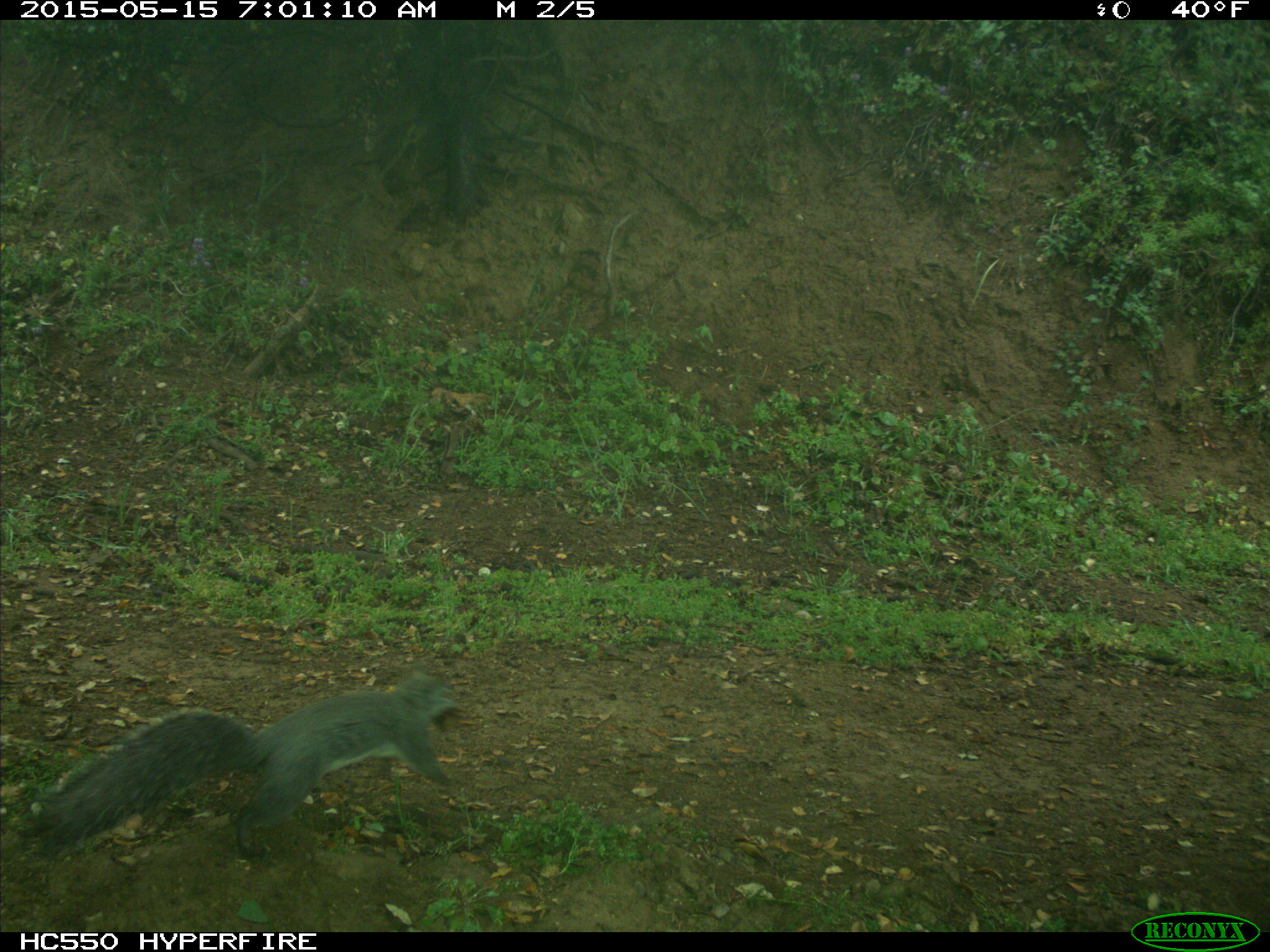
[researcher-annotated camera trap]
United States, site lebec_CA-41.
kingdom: Animalia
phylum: Chordata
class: Mammalia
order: Rodentia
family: Sciuridae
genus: Sciurus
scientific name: Sciurus carolinensis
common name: eastern gray squirrel